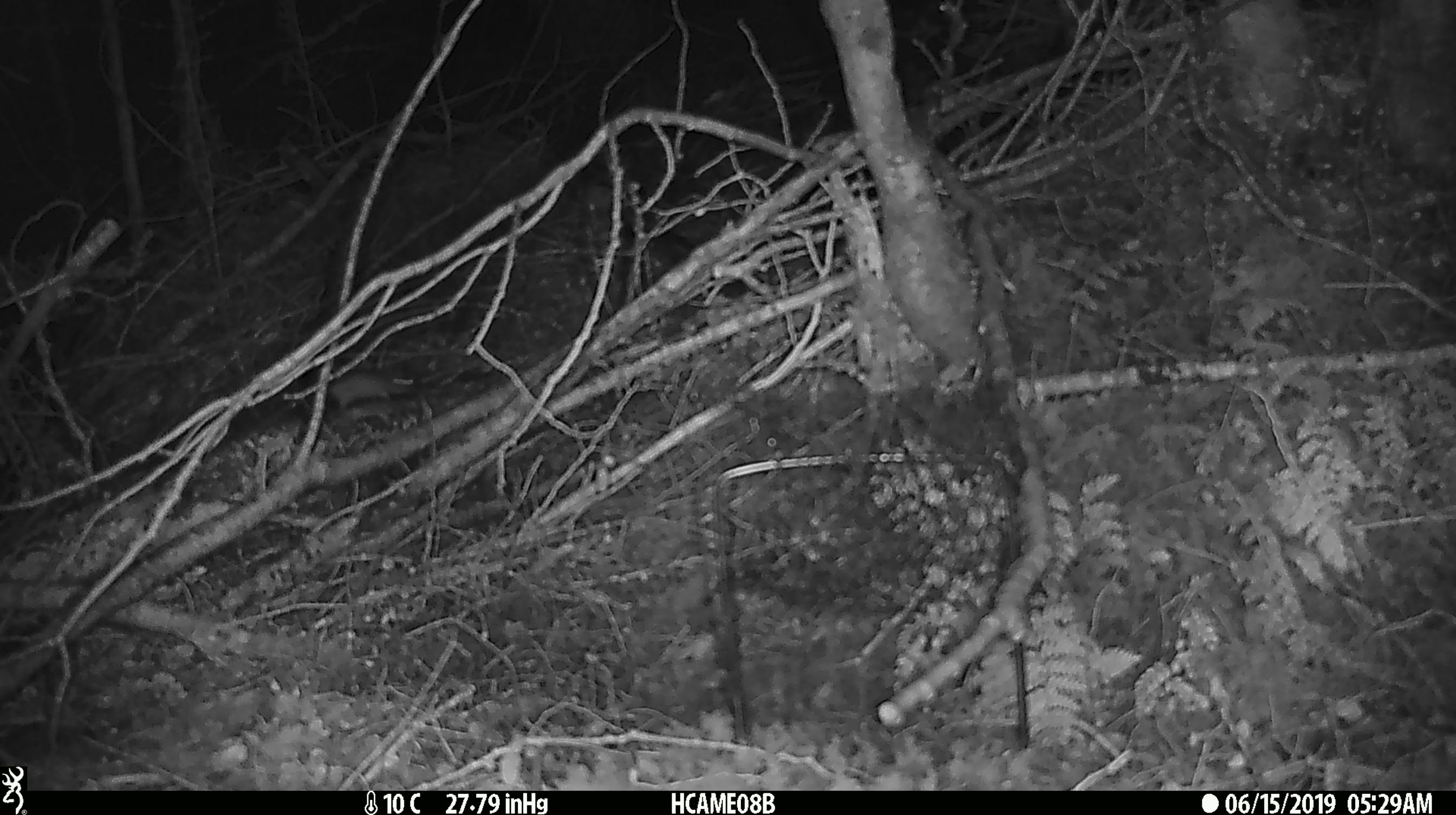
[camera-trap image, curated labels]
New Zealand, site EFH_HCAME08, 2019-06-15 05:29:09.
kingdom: Animalia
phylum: Chordata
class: Mammalia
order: Rodentia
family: Muridae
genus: Mus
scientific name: Mus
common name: mouse